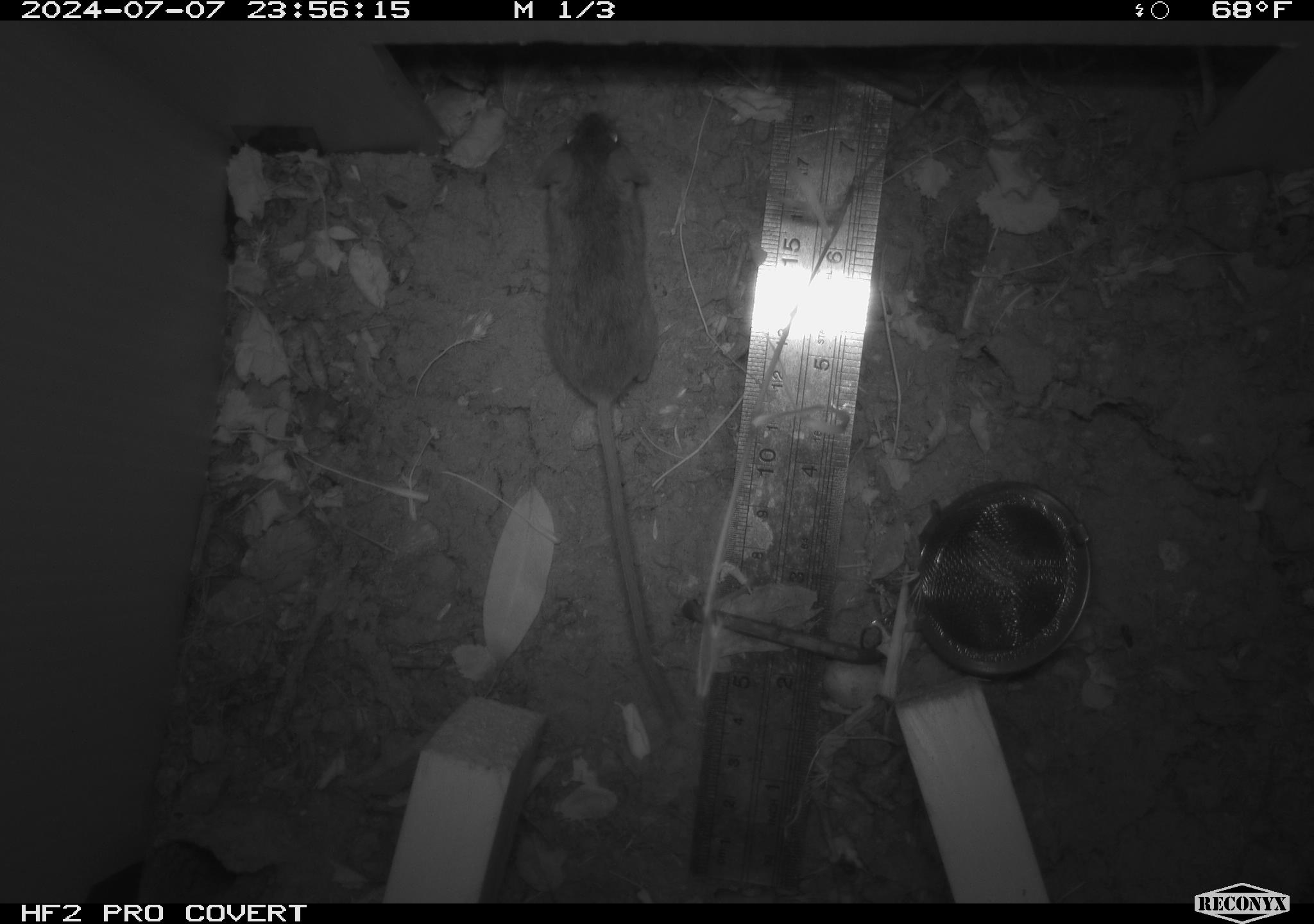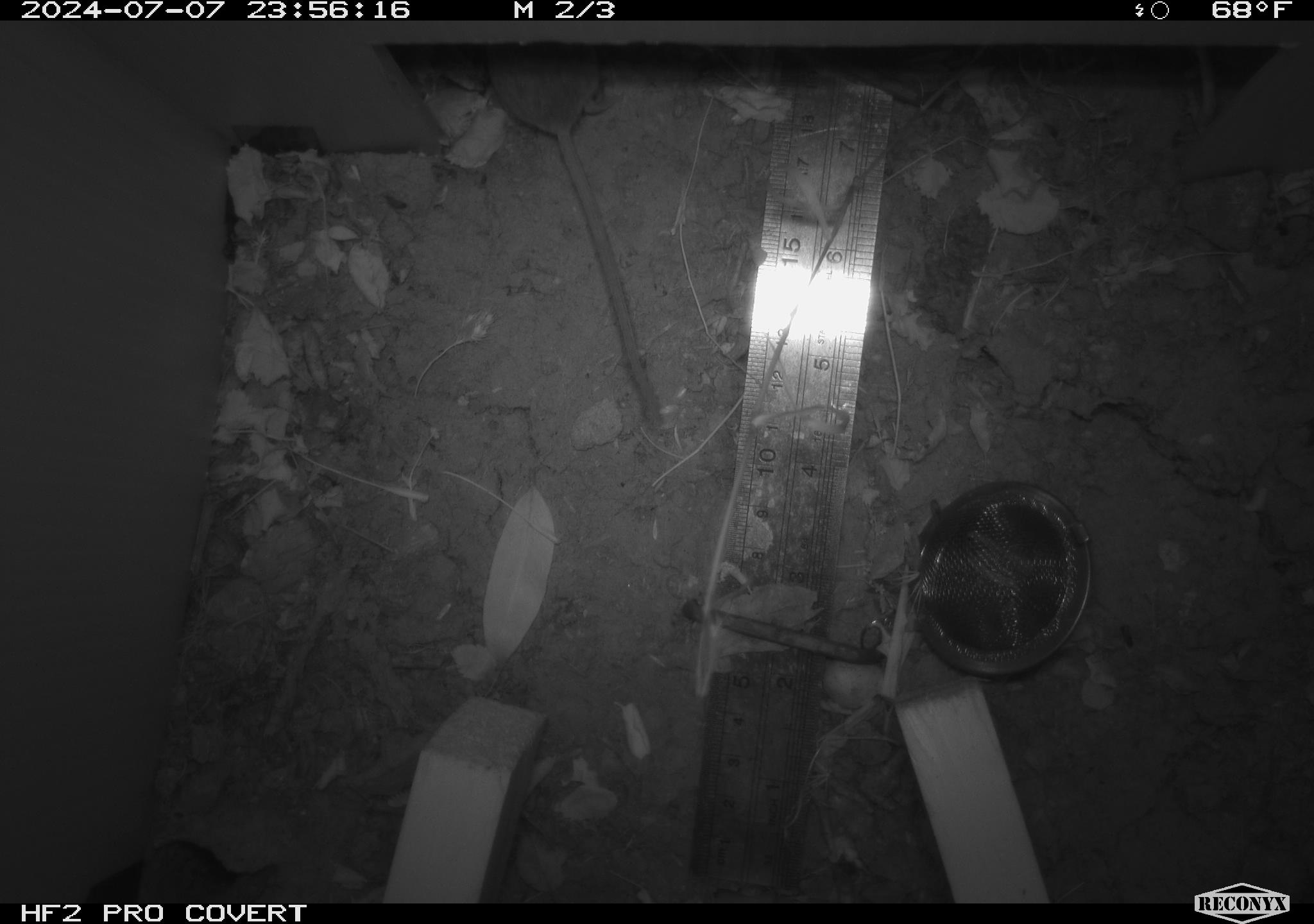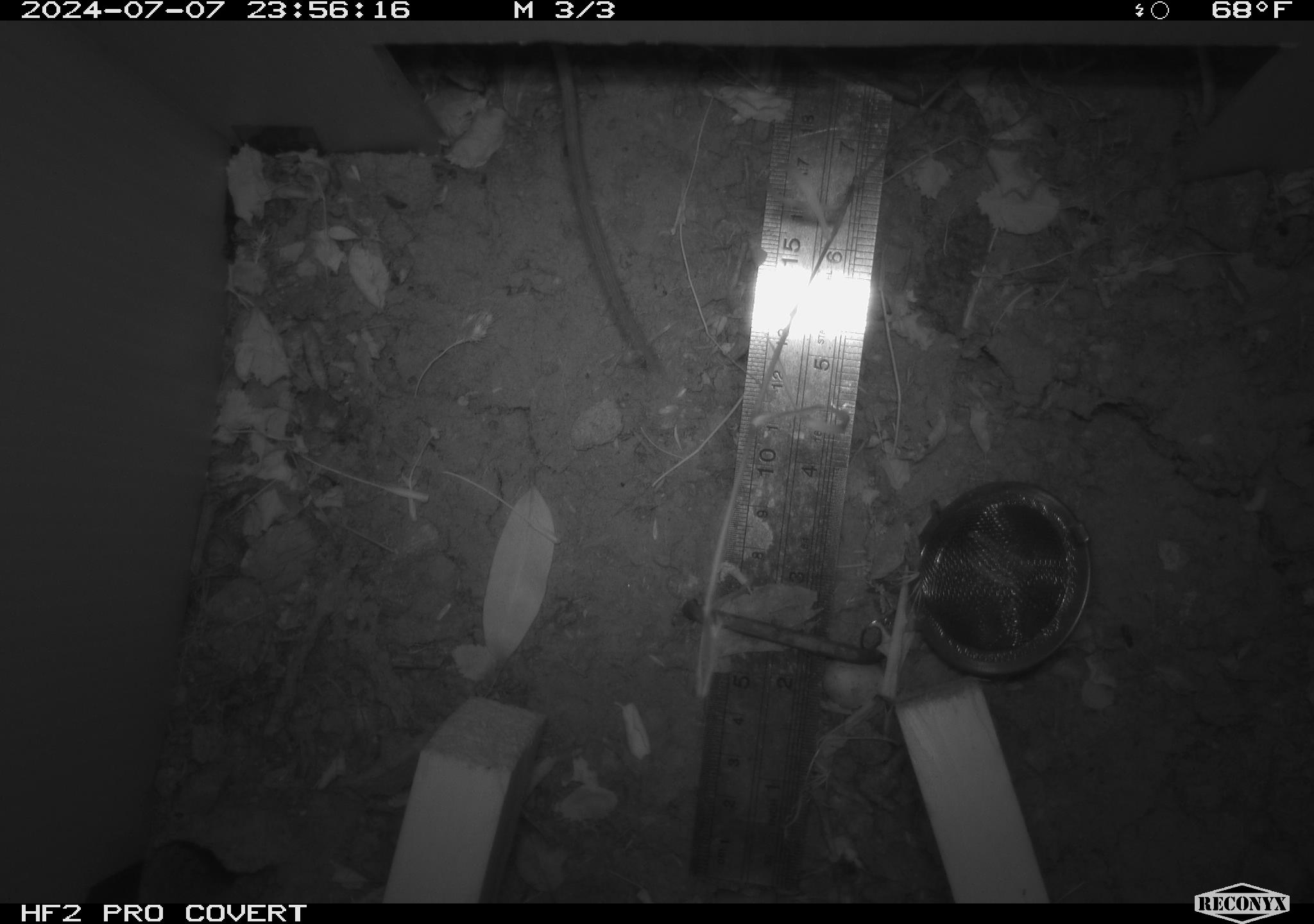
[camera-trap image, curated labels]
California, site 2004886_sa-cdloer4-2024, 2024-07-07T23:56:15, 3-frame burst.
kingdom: Animalia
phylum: Chordata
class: Mammalia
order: Rodentia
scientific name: Rodentia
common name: rodent